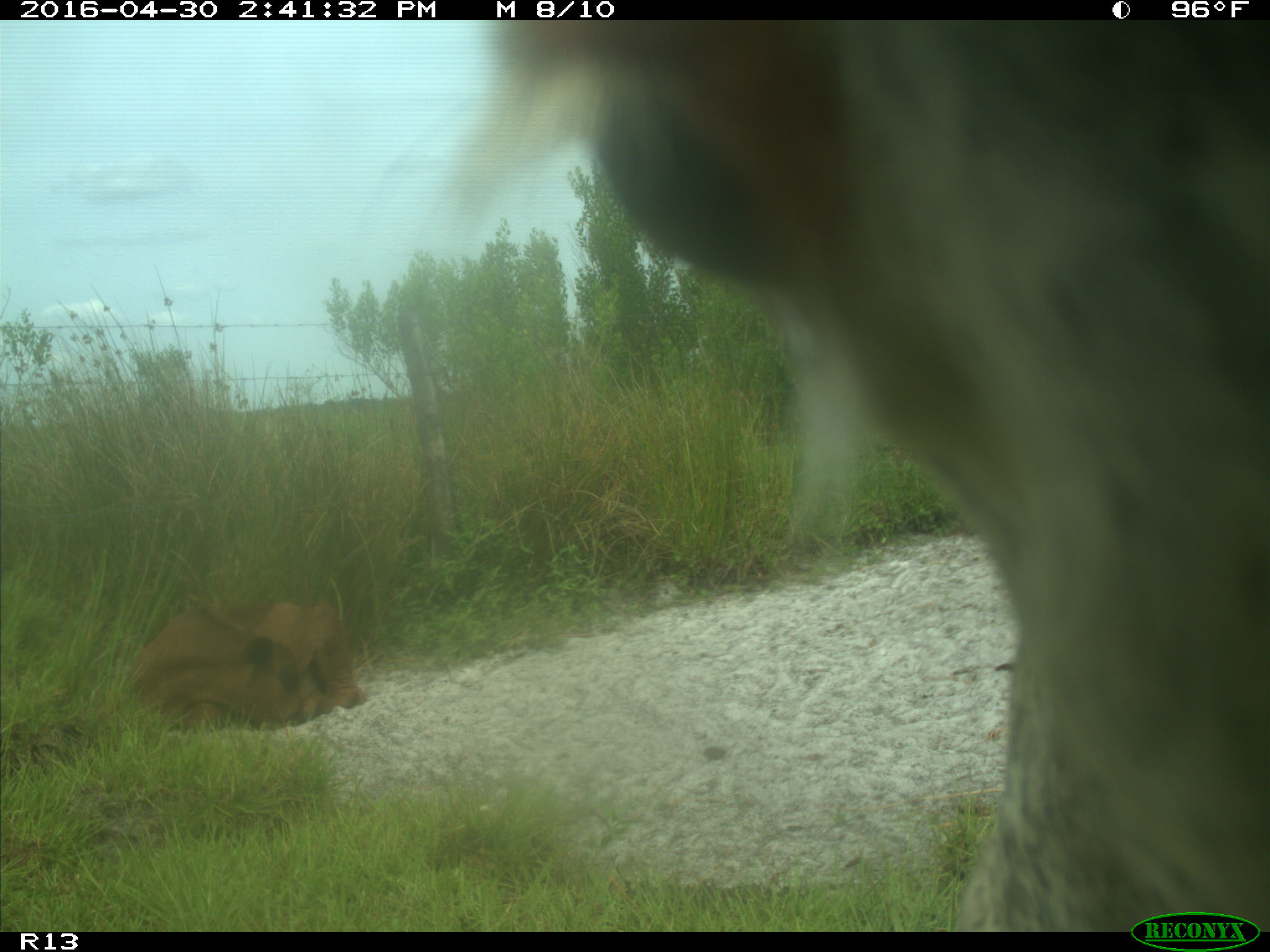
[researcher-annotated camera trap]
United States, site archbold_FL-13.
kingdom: Animalia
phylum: Chordata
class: Mammalia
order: Artiodactyla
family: Bovidae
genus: Bos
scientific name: Bos taurus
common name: domestic cow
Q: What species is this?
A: Bos taurus (domestic cow).